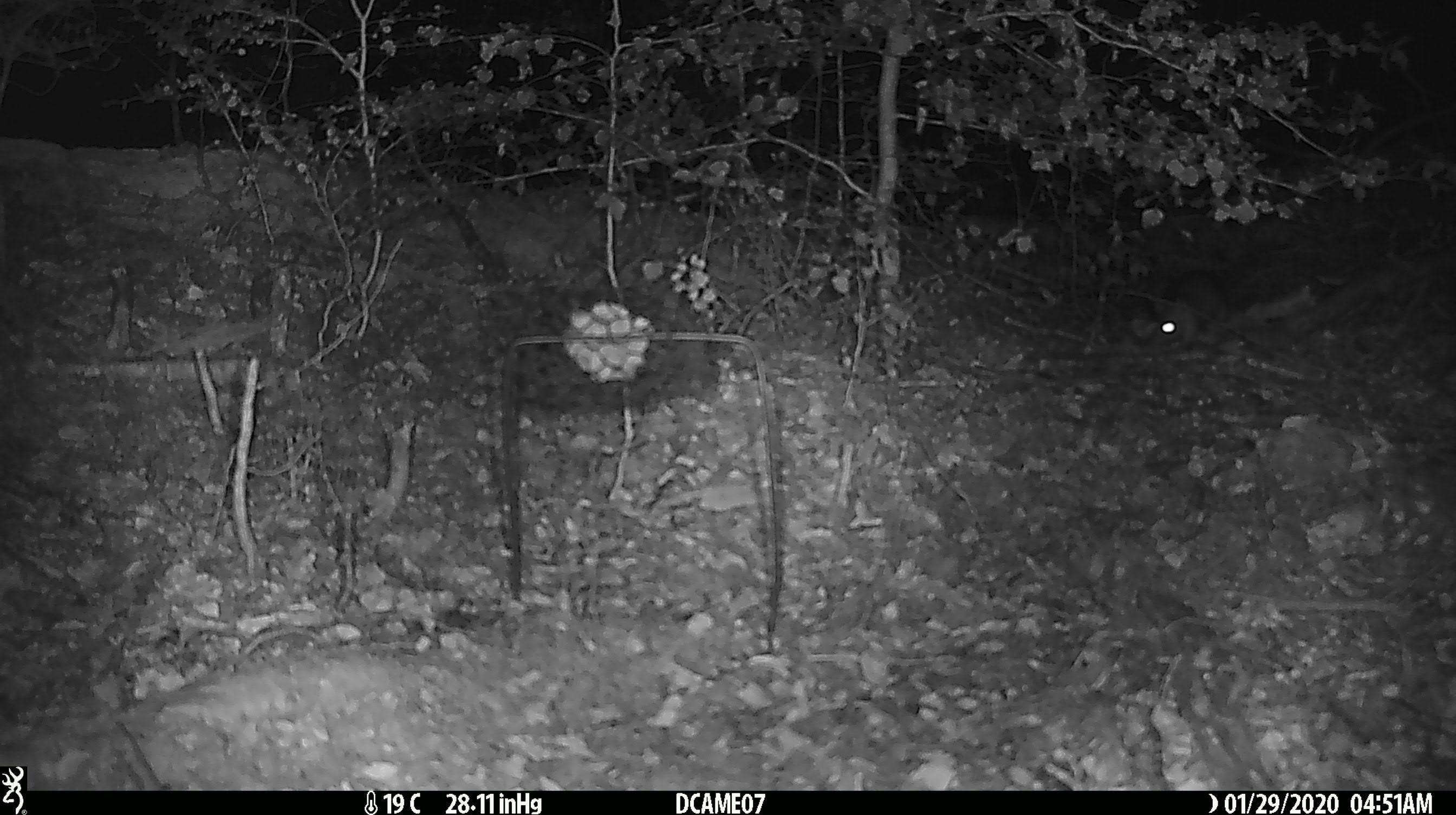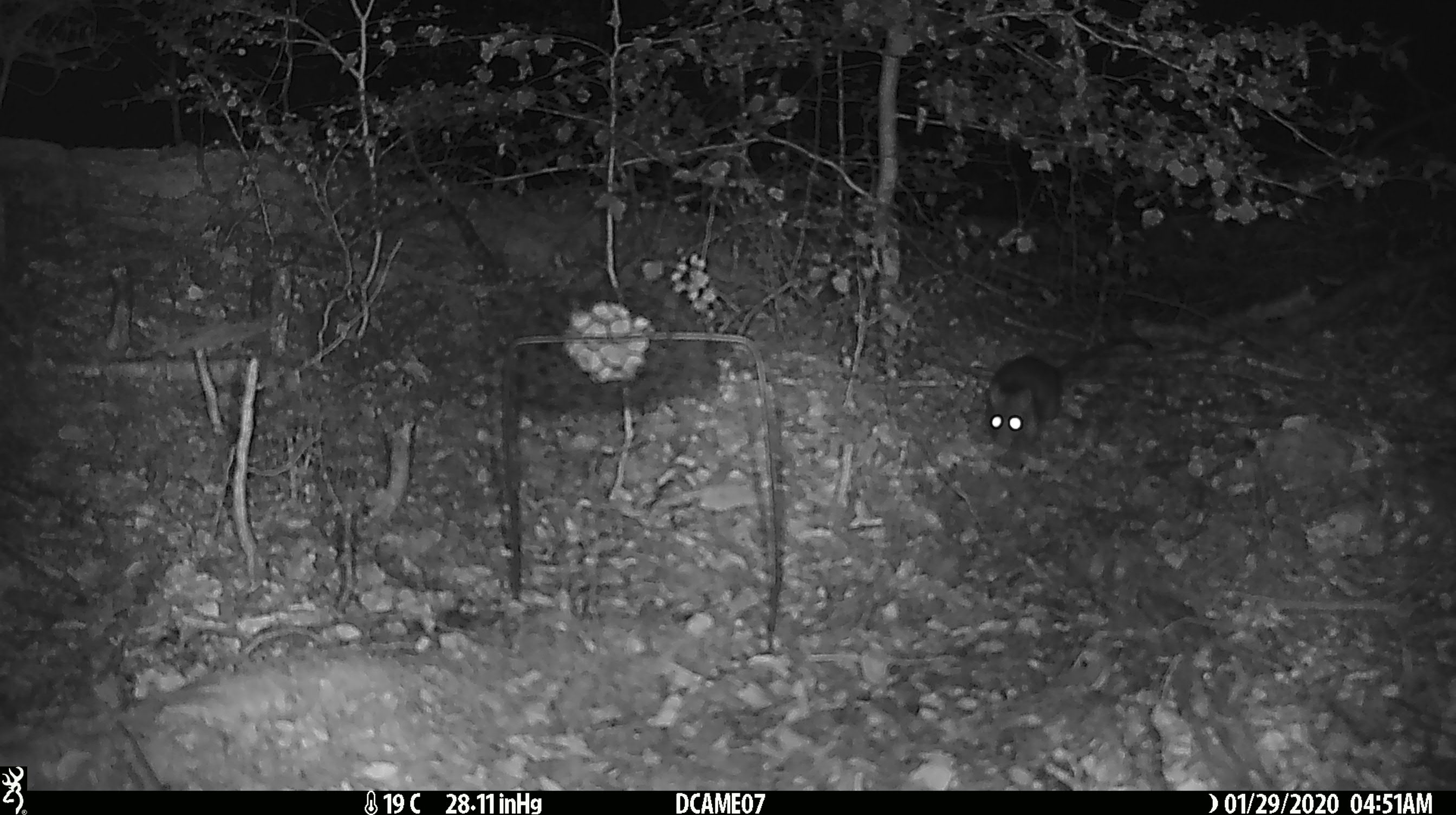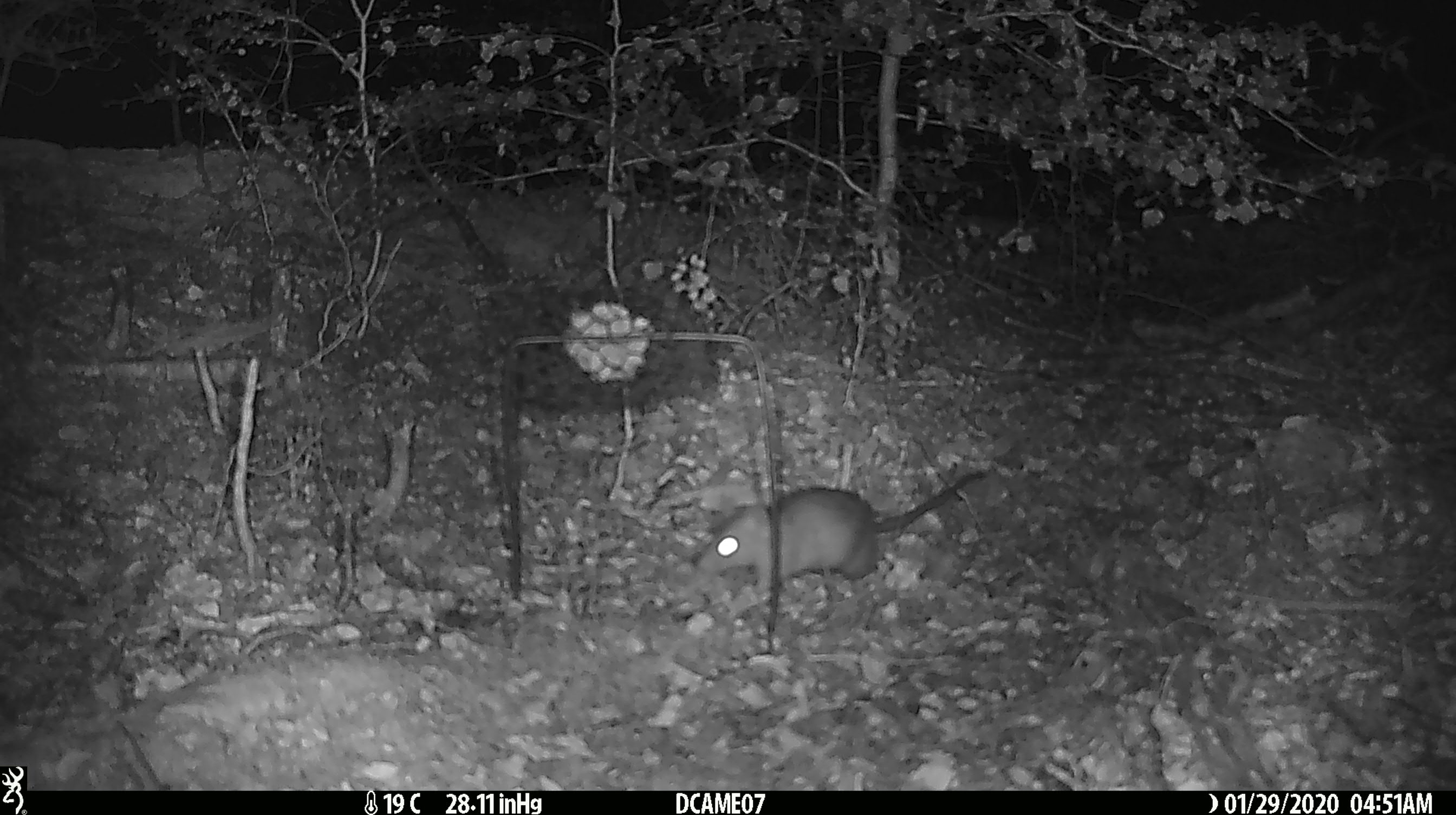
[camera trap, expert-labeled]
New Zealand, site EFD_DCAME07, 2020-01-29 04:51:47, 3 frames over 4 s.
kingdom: Animalia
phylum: Chordata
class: Mammalia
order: Rodentia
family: Muridae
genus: Rattus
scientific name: Rattus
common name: rat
Rat (Rattus).